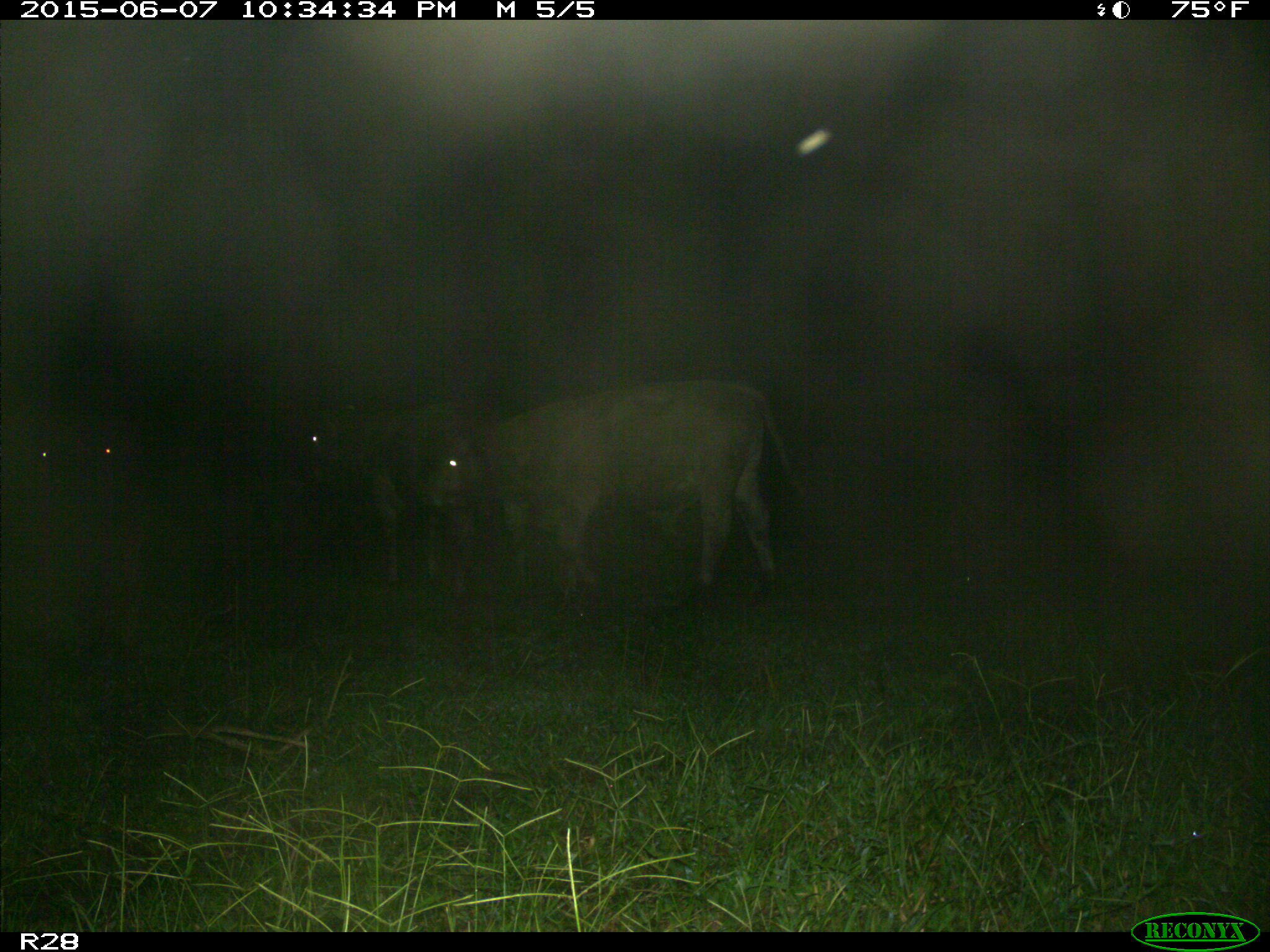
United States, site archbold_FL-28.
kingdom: Animalia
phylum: Chordata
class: Mammalia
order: Artiodactyla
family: Bovidae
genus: Bos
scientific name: Bos taurus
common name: domestic cow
Bos taurus (domestic cow).